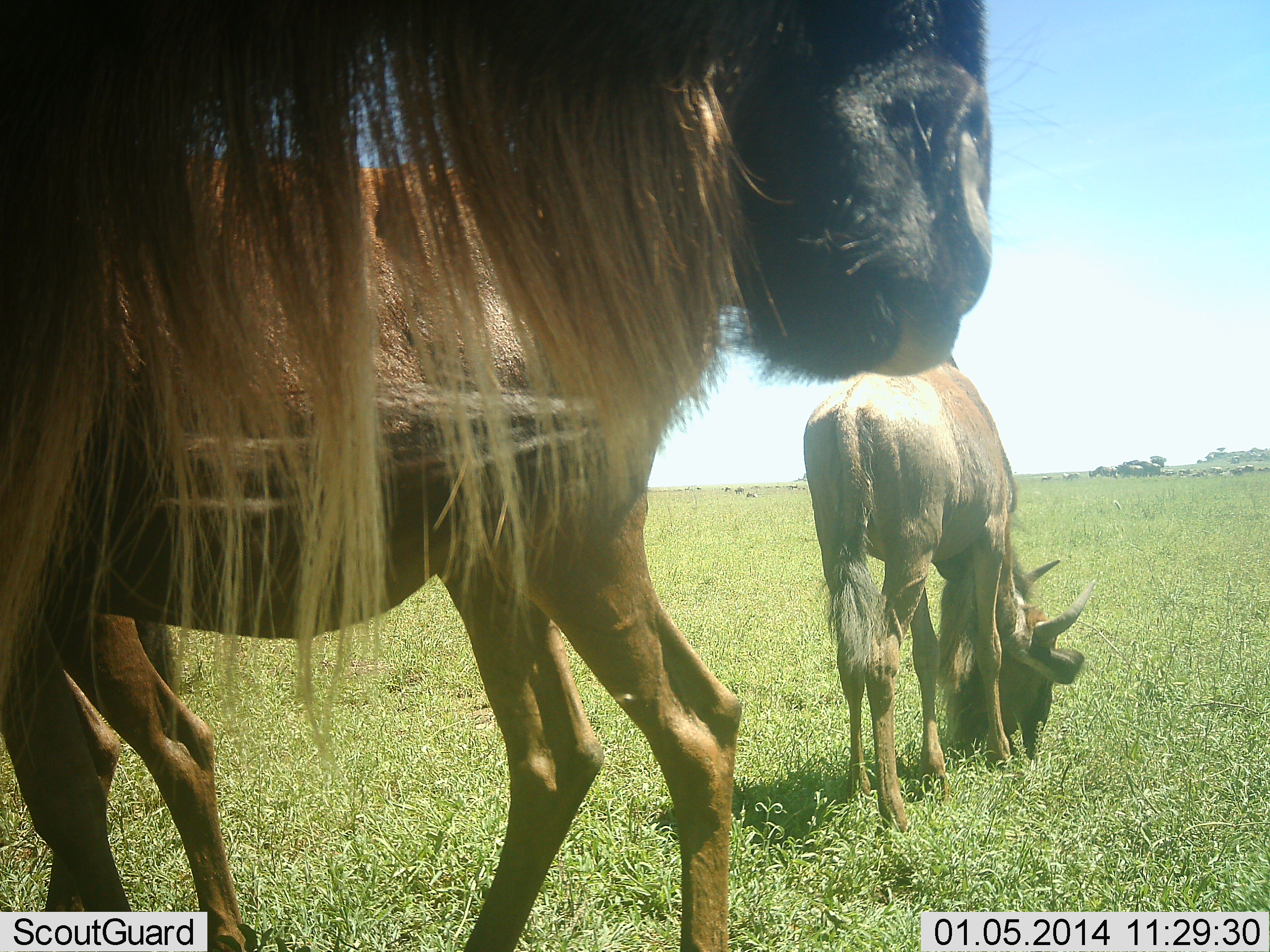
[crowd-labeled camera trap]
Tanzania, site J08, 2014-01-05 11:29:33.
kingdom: Animalia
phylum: Chordata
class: Mammalia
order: Artiodactyla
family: Bovidae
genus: Connochaetes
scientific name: Connochaetes taurinus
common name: blue wildebeest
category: wildebeest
Wildebeest (blue wildebeest) (Connochaetes taurinus), count 3. Behavior (volunteer vote fractions): standing 66%, resting 2%, moving 16%, interacting 0%. Young present (vote fraction): 8%. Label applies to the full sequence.